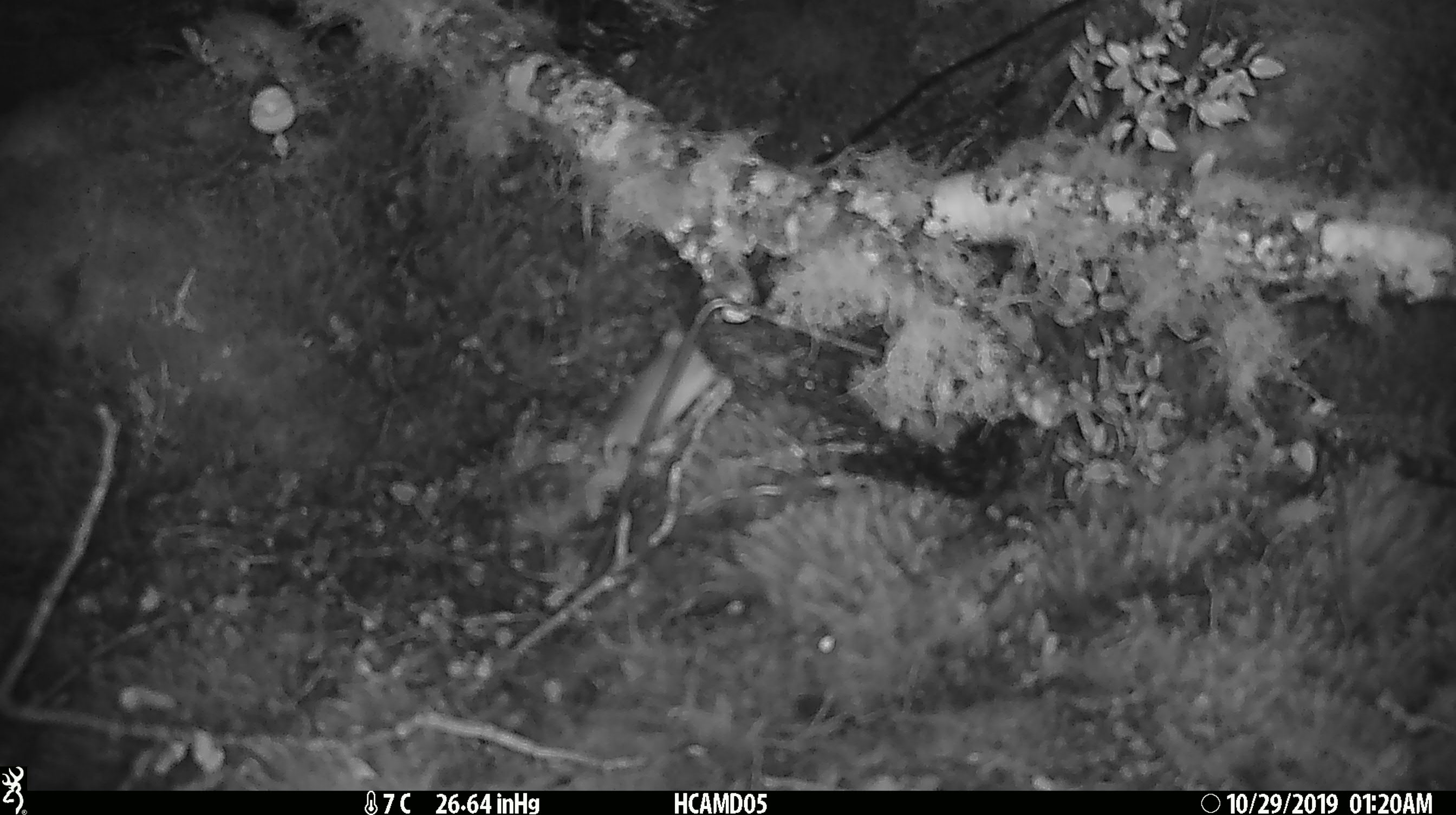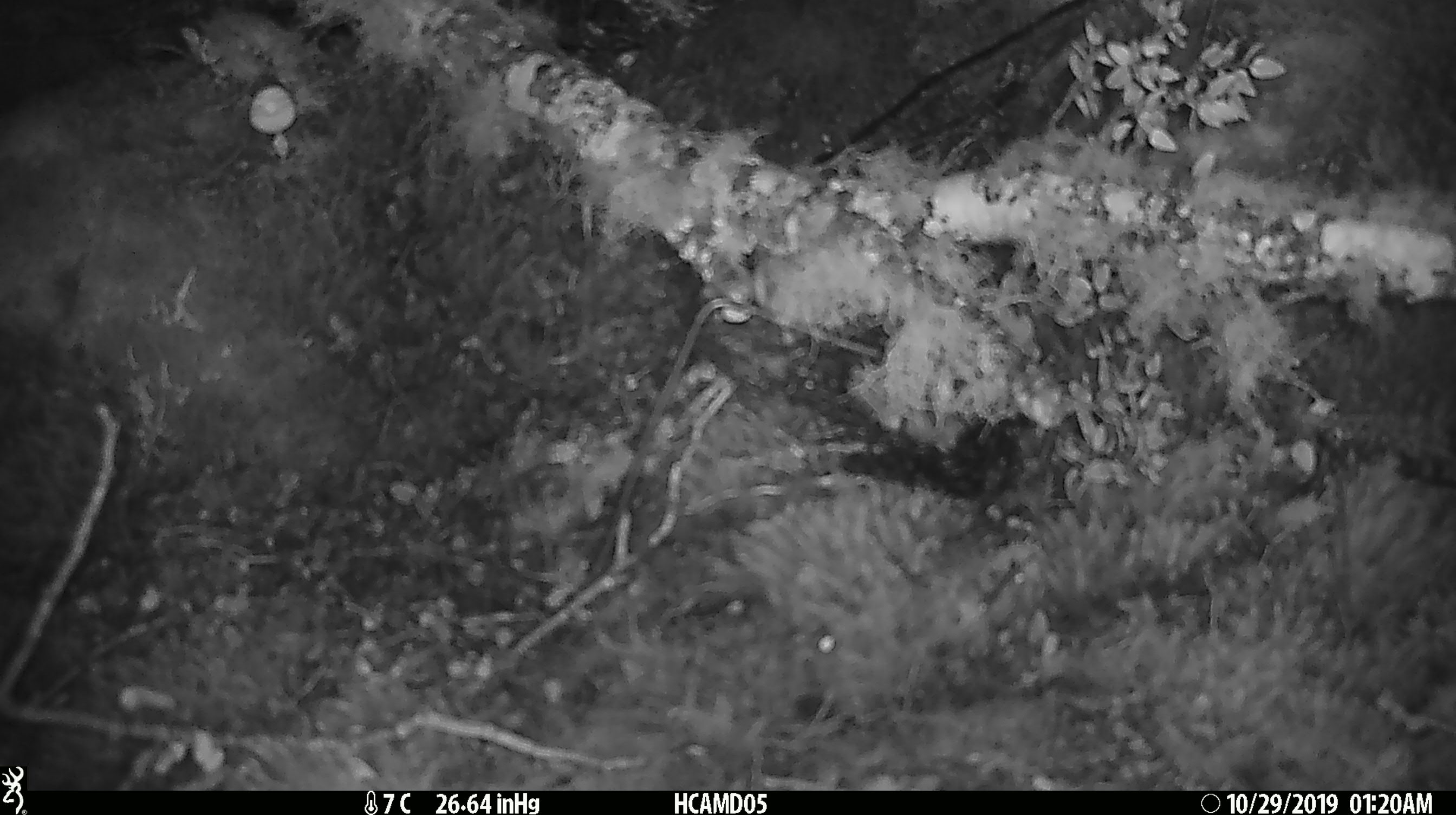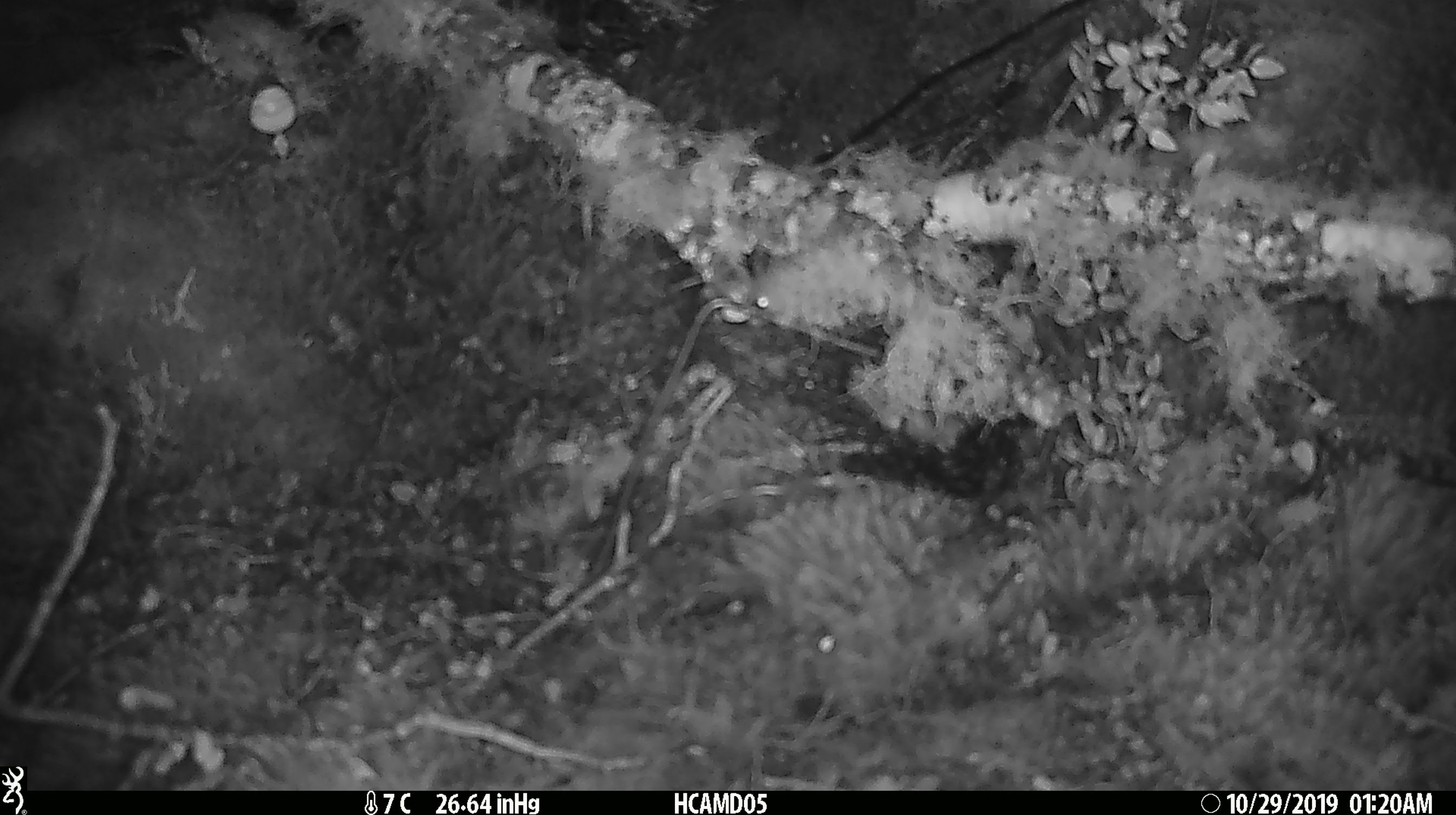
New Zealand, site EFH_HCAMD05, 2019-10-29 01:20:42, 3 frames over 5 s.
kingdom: Animalia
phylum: Chordata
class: Mammalia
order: Rodentia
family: Muridae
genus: Mus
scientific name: Mus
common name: mouse